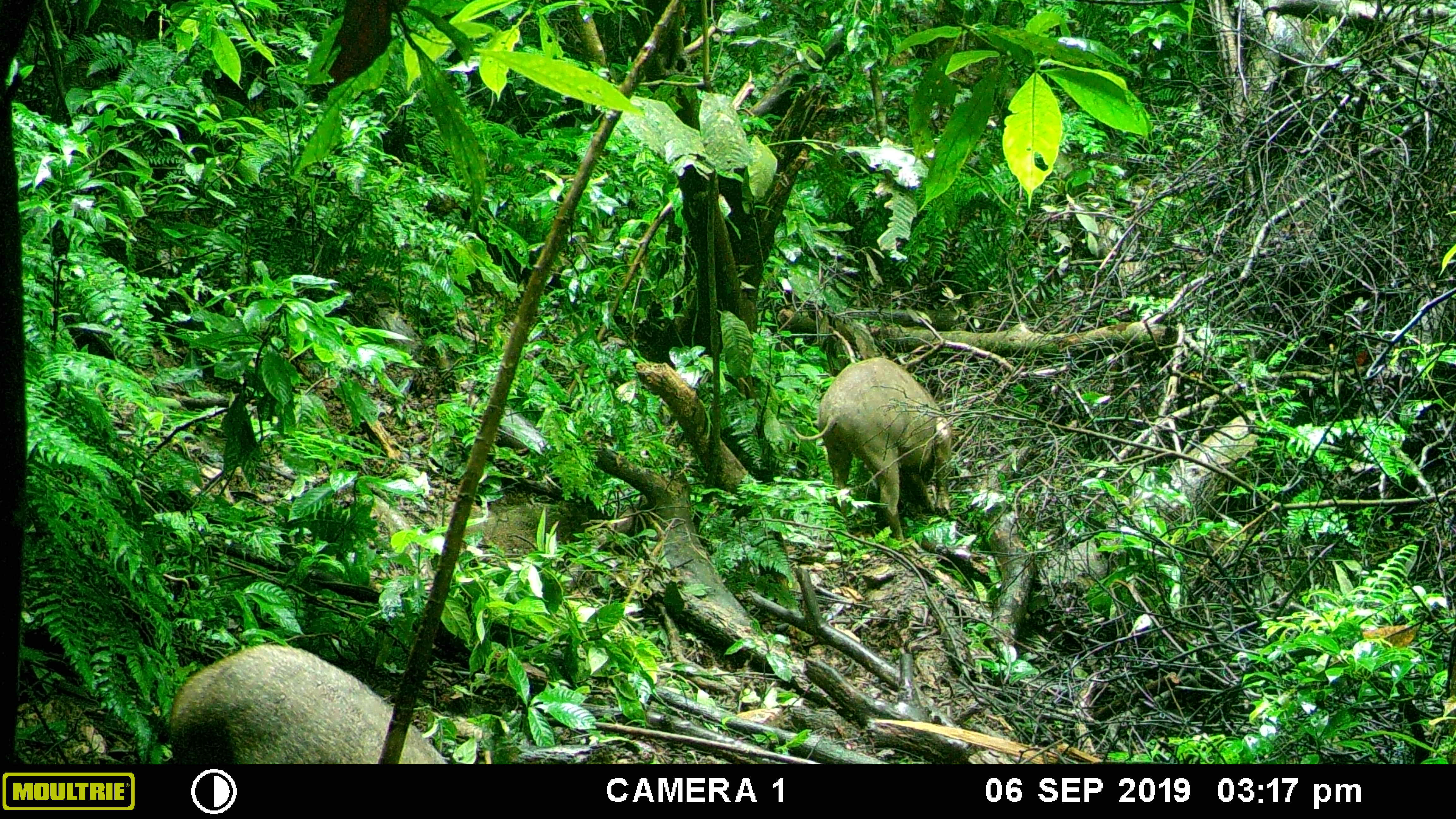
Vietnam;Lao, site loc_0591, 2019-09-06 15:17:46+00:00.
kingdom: Animalia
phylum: Chordata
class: Mammalia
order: Artiodactyla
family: Suidae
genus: Sus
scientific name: Sus scrofa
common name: eurasian wild pig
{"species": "eurasian wild pig (Sus scrofa)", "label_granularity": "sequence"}